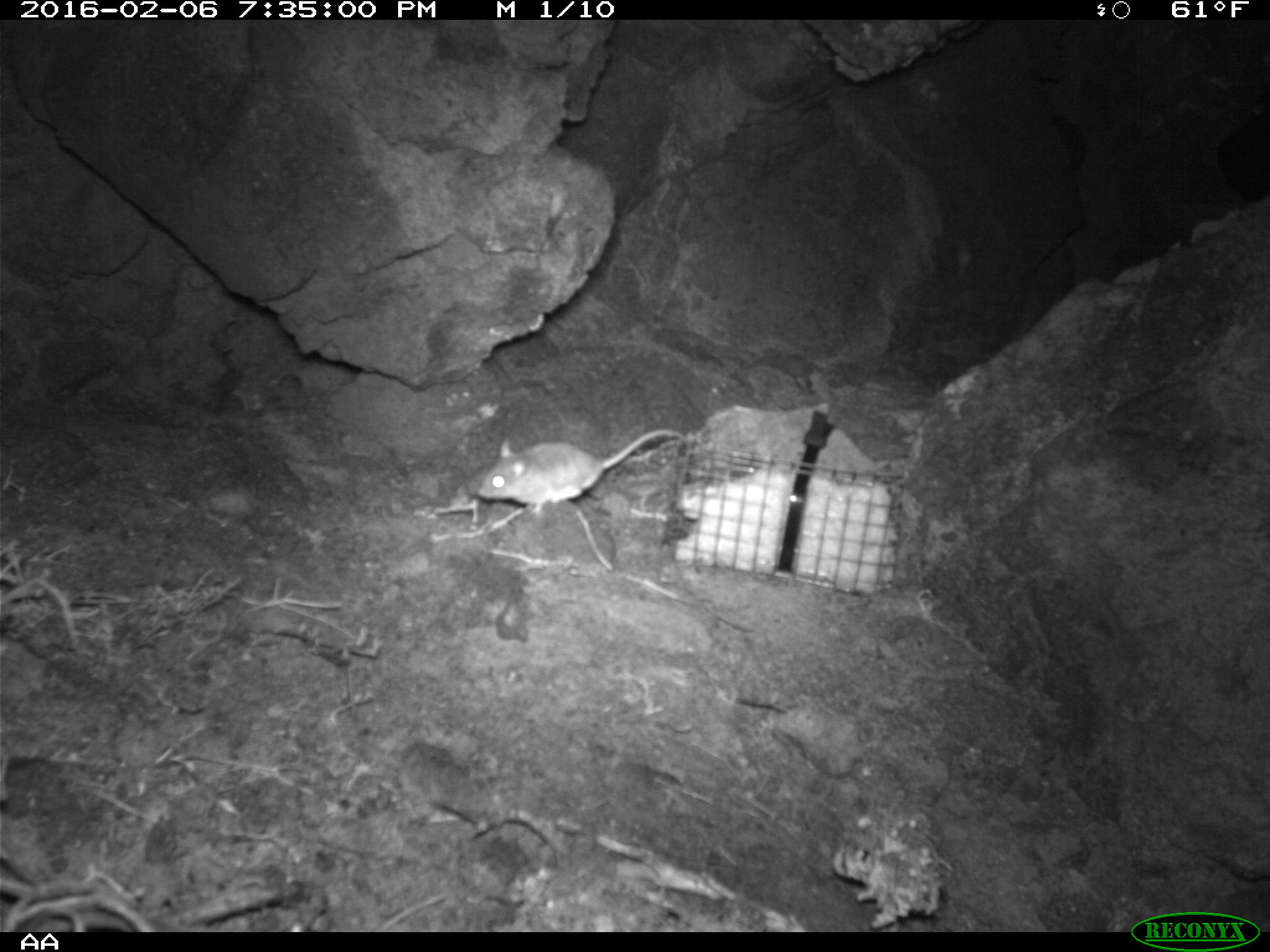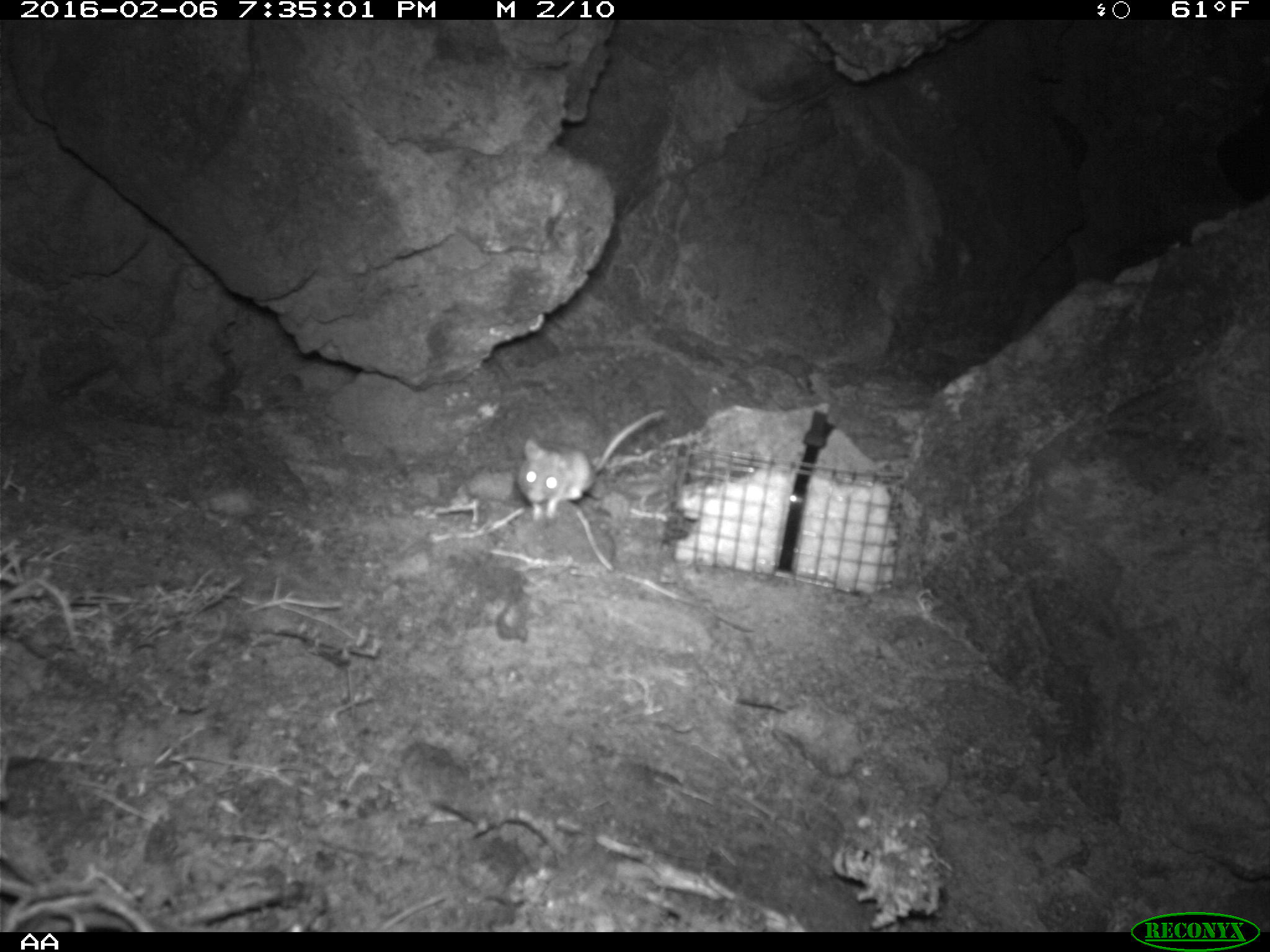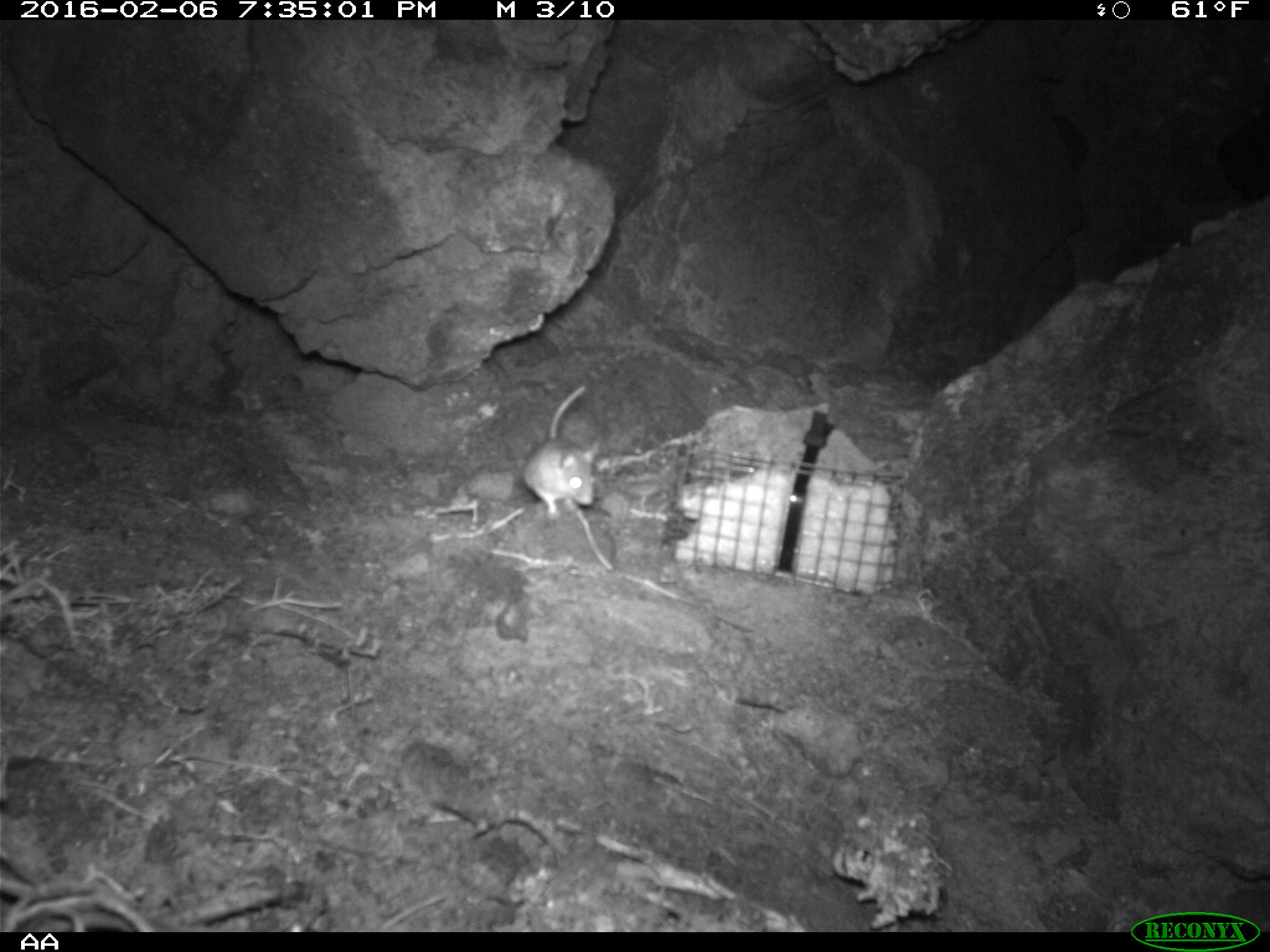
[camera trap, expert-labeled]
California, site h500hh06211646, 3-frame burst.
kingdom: Animalia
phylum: Chordata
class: Mammalia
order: Rodentia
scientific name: Rodentia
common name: rodent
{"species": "rodent (Rodentia)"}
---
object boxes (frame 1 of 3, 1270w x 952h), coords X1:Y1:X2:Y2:
rodent: 475:428:682:519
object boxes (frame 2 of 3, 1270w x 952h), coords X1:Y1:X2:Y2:
rodent: 517:408:666:521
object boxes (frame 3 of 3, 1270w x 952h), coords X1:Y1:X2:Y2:
rodent: 522:384:599:520